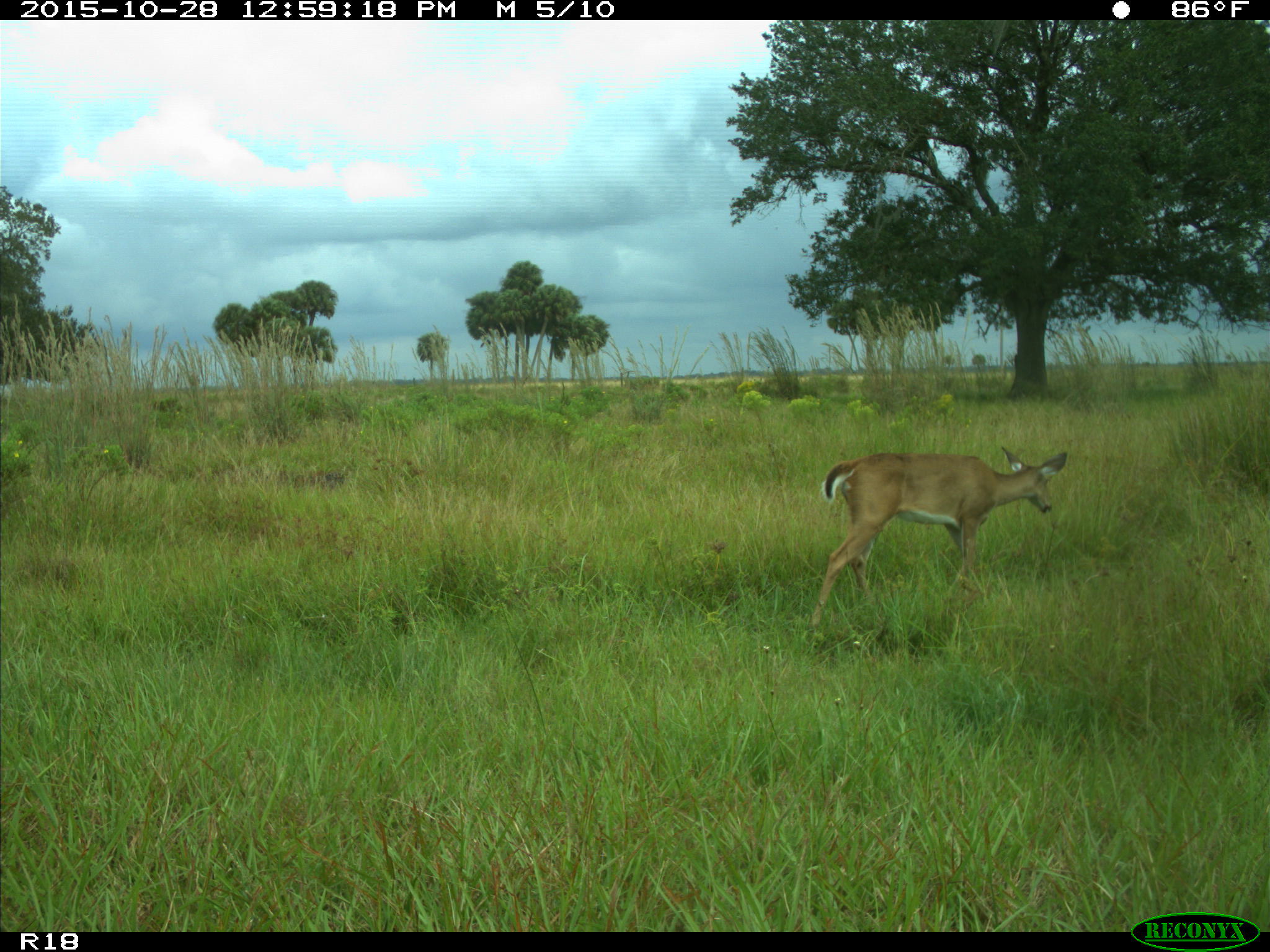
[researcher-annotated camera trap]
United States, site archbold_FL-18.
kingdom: Animalia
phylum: Chordata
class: Mammalia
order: Artiodactyla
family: Cervidae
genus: Odocoileus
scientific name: Odocoileus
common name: deer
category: unidentified deer